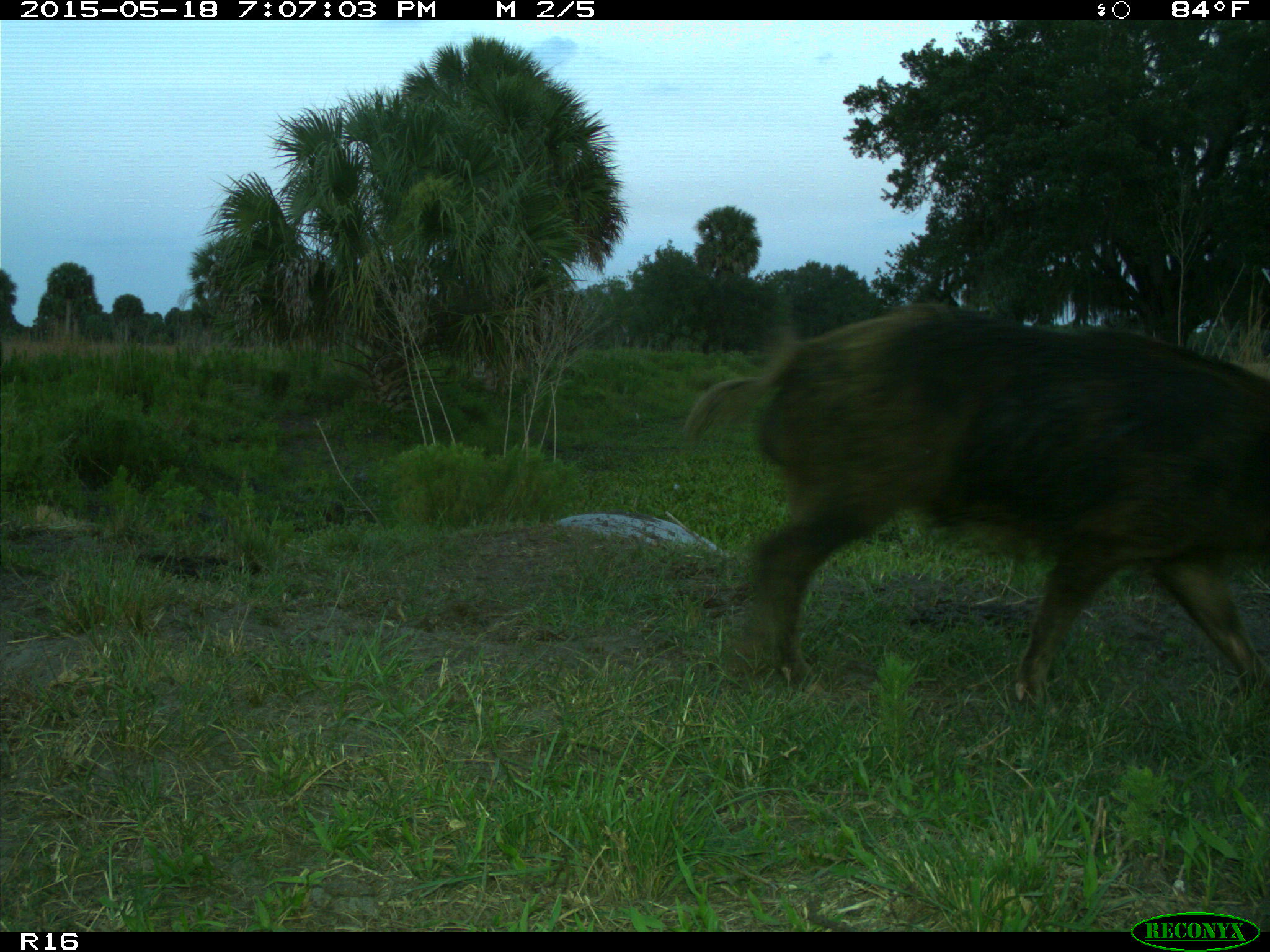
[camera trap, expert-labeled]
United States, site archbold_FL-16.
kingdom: Animalia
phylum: Chordata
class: Mammalia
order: Artiodactyla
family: Suidae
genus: Sus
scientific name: Sus scrofa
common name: wild boar